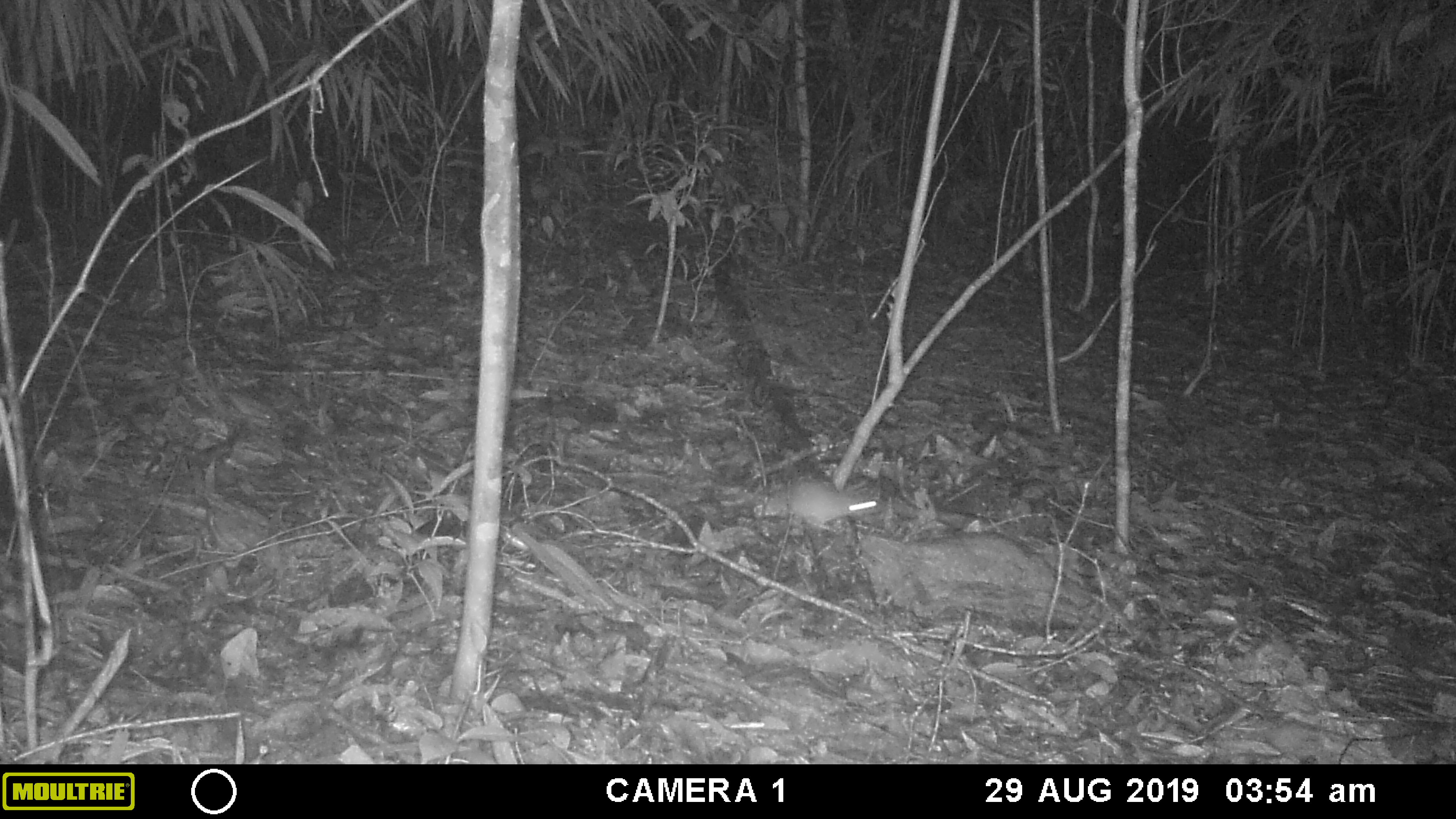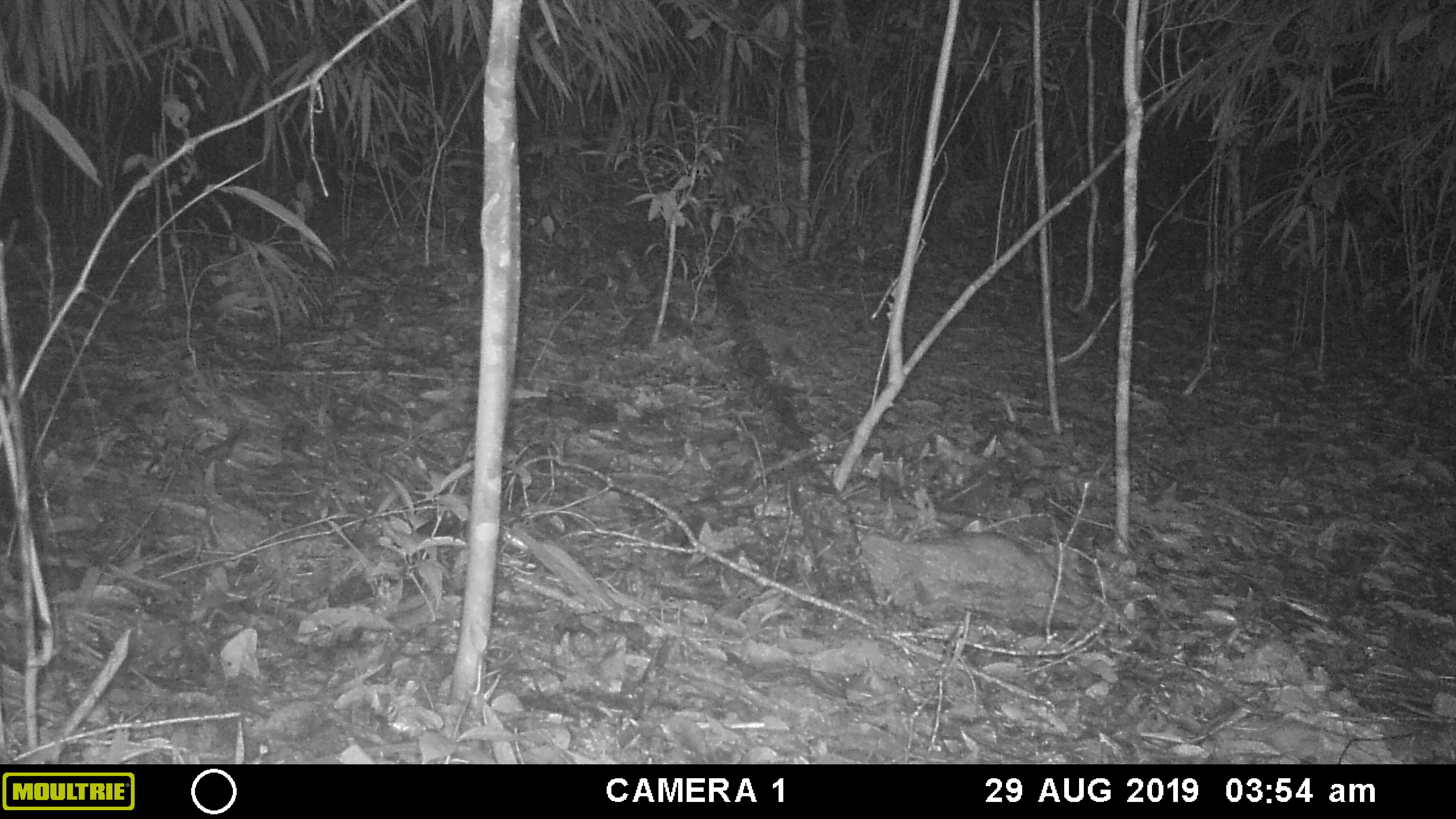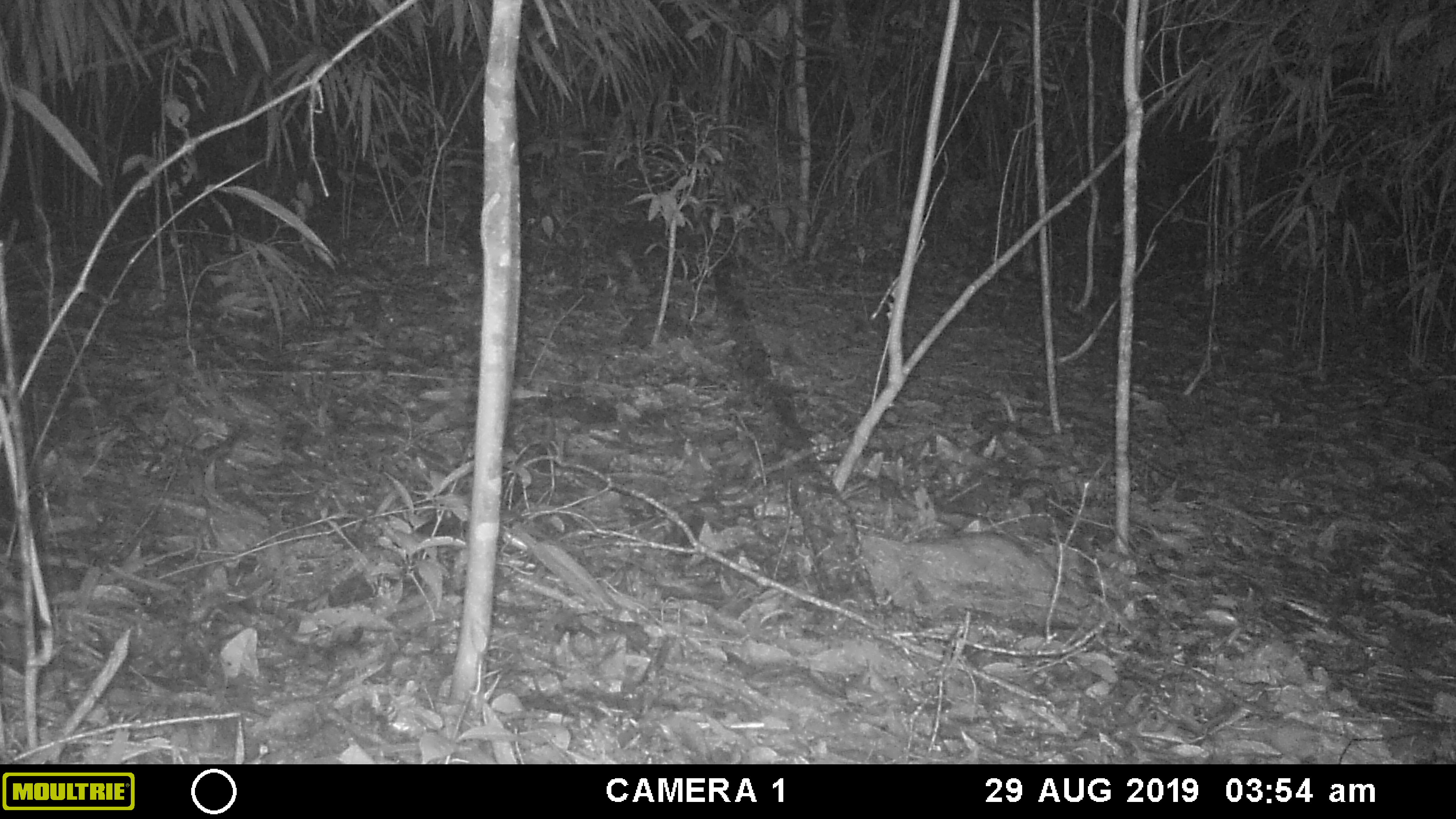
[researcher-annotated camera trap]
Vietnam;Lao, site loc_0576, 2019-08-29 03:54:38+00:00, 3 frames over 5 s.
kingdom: Animalia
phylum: Chordata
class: Mammalia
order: Rodentia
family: Muridae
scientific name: Muridae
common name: old-world mice and rats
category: unidentified murid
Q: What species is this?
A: Unidentified murid (old-world mice and rats) (Muridae).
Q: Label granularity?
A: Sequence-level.